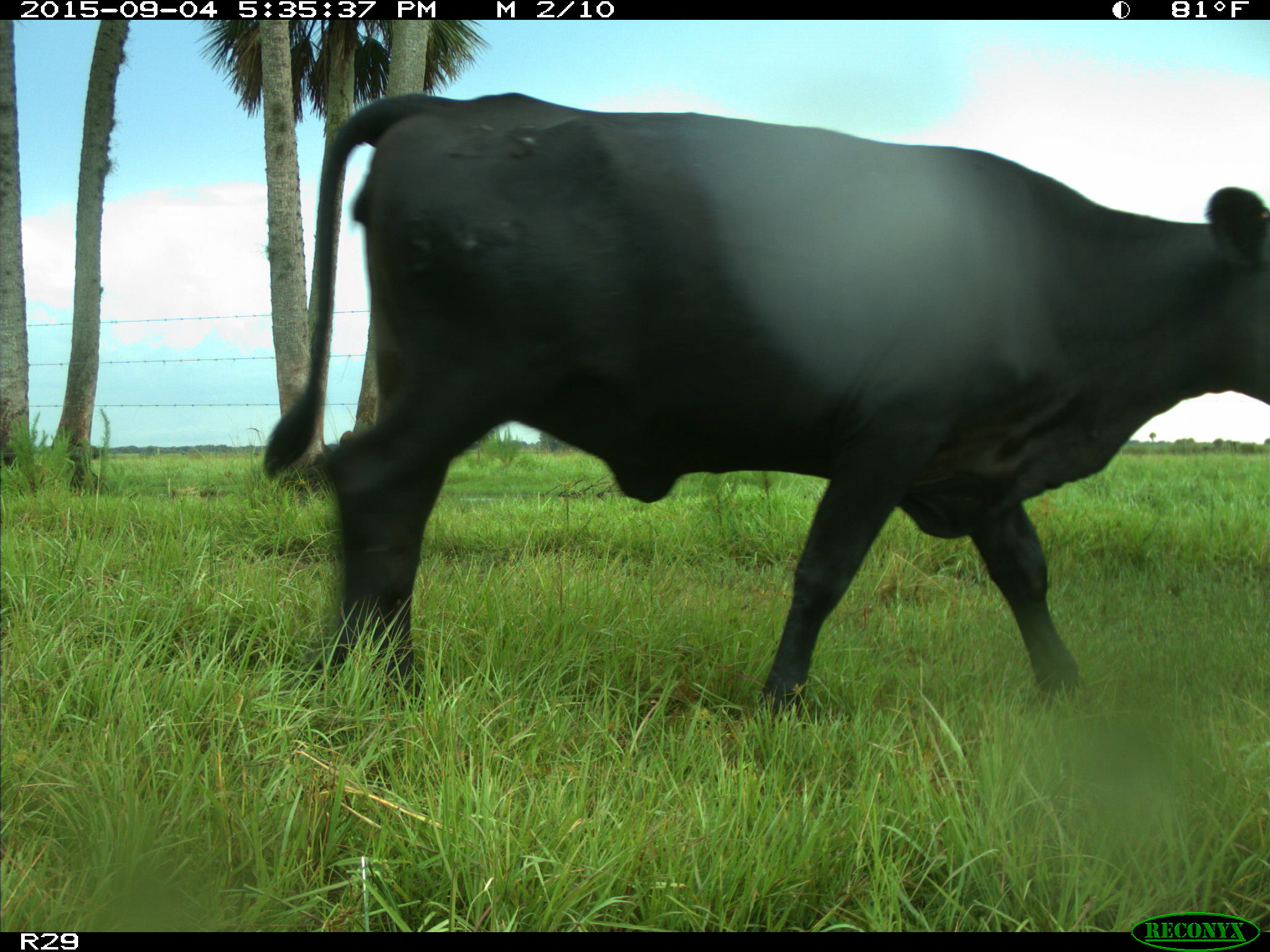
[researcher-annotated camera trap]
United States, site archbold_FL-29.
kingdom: Animalia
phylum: Chordata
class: Mammalia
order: Artiodactyla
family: Bovidae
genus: Bos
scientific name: Bos taurus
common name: domestic cow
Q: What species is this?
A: Bos taurus (domestic cow).